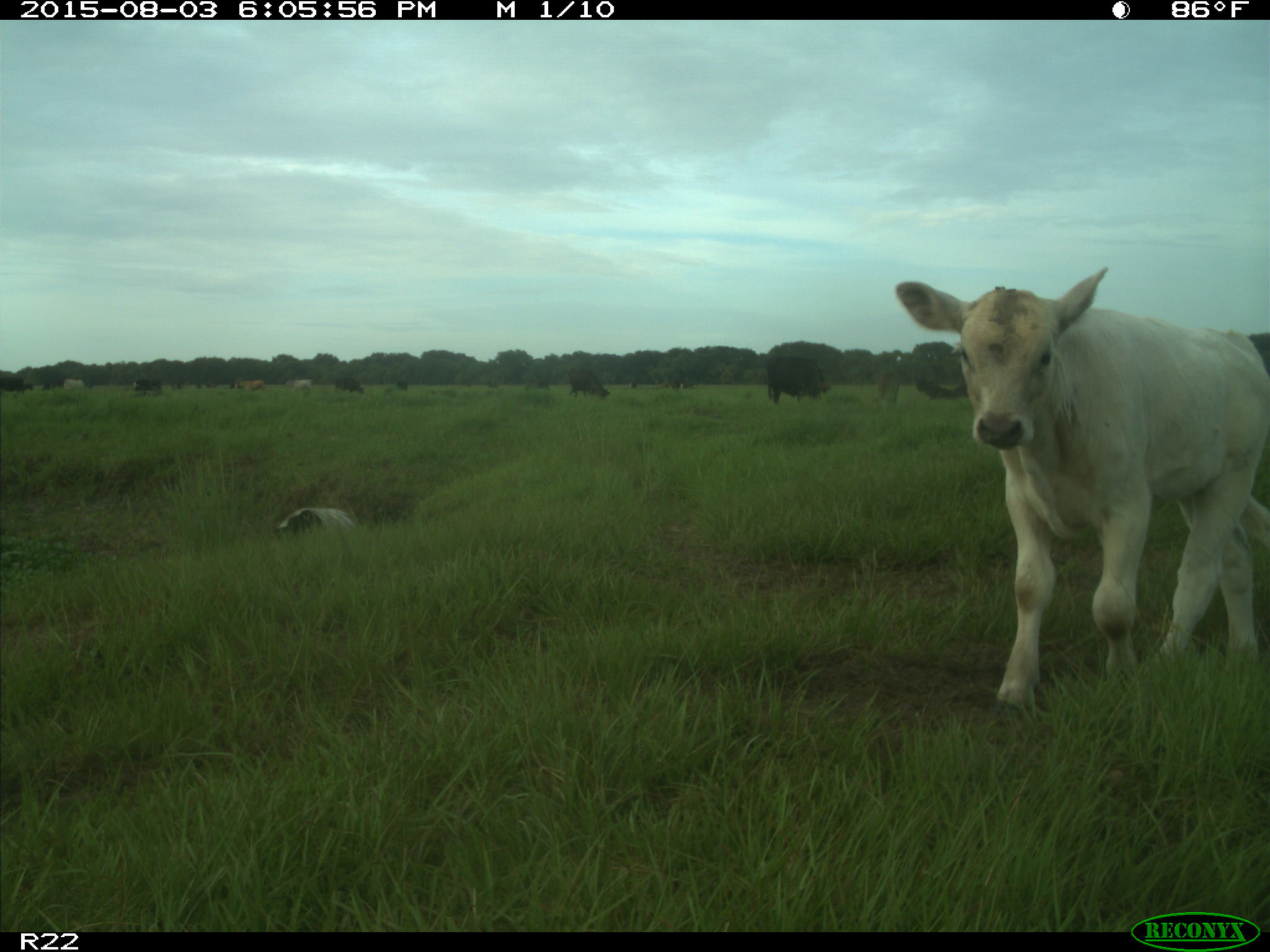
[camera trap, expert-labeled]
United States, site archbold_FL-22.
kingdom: Animalia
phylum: Chordata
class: Mammalia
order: Artiodactyla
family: Bovidae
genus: Bos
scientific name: Bos taurus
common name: domestic cow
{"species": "Bos taurus (domestic cow)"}